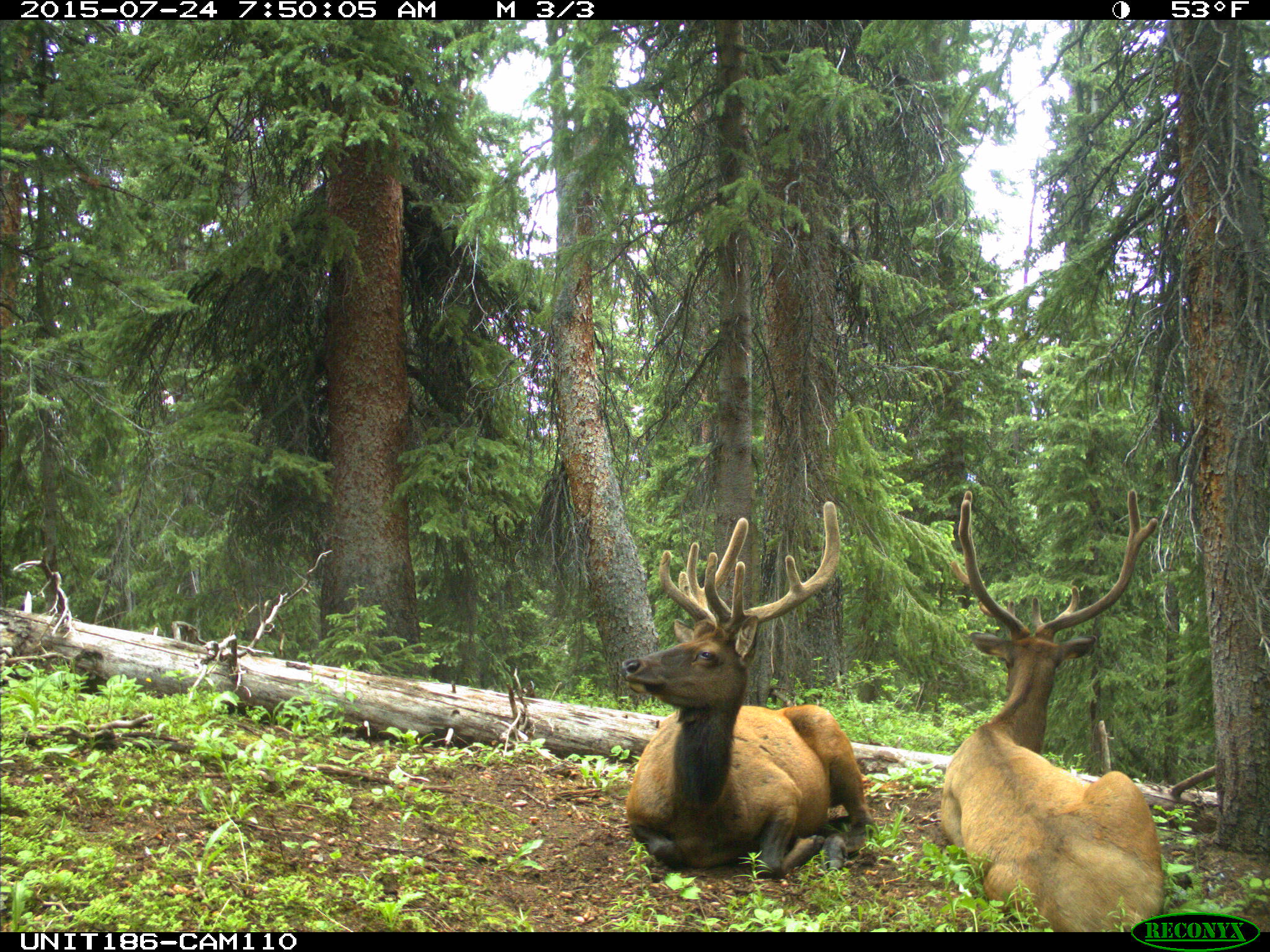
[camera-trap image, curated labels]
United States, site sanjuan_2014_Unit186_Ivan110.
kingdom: Animalia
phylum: Chordata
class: Mammalia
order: Artiodactyla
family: Cervidae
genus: Cervus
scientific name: Cervus elaphus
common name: red deer